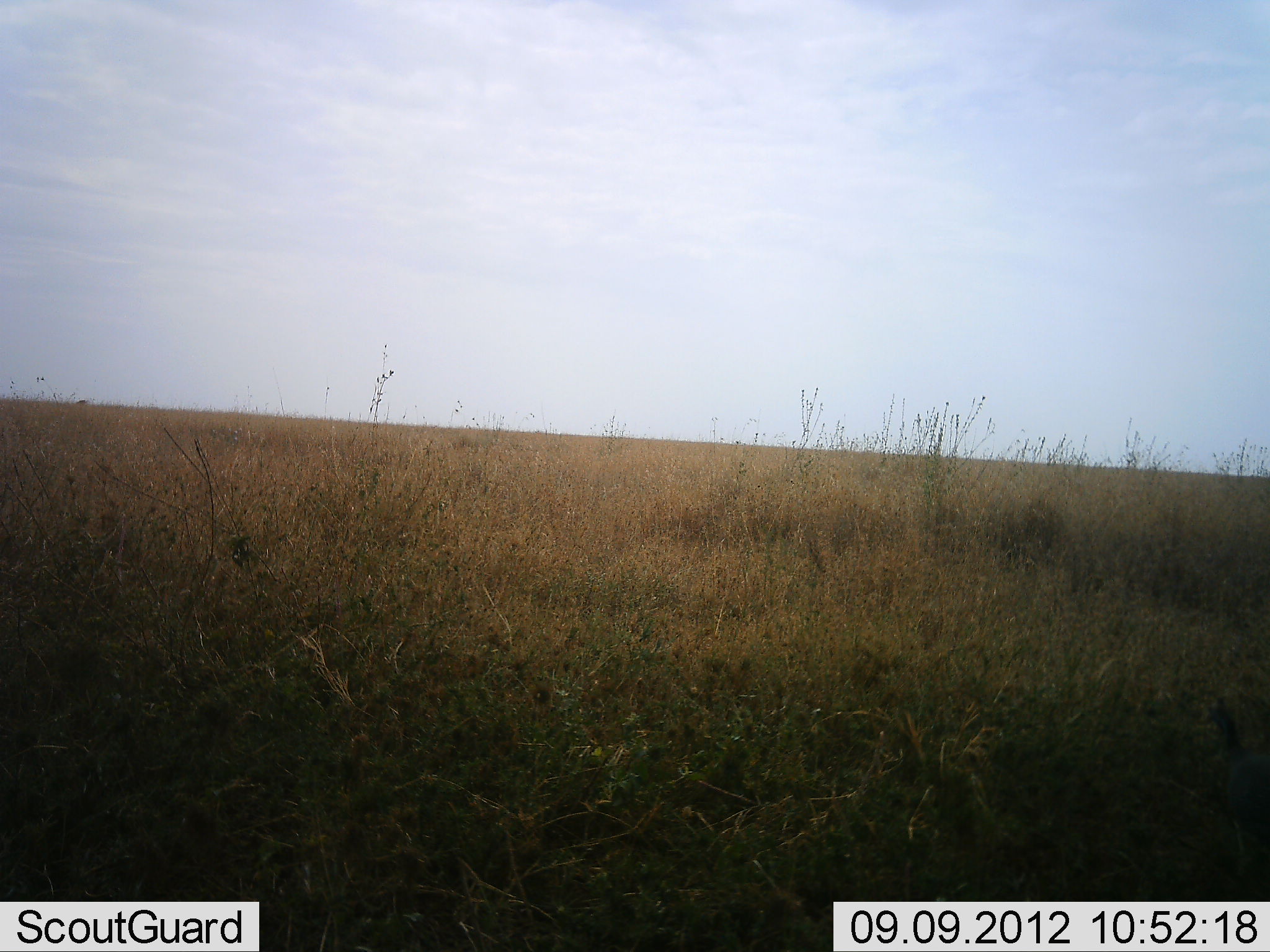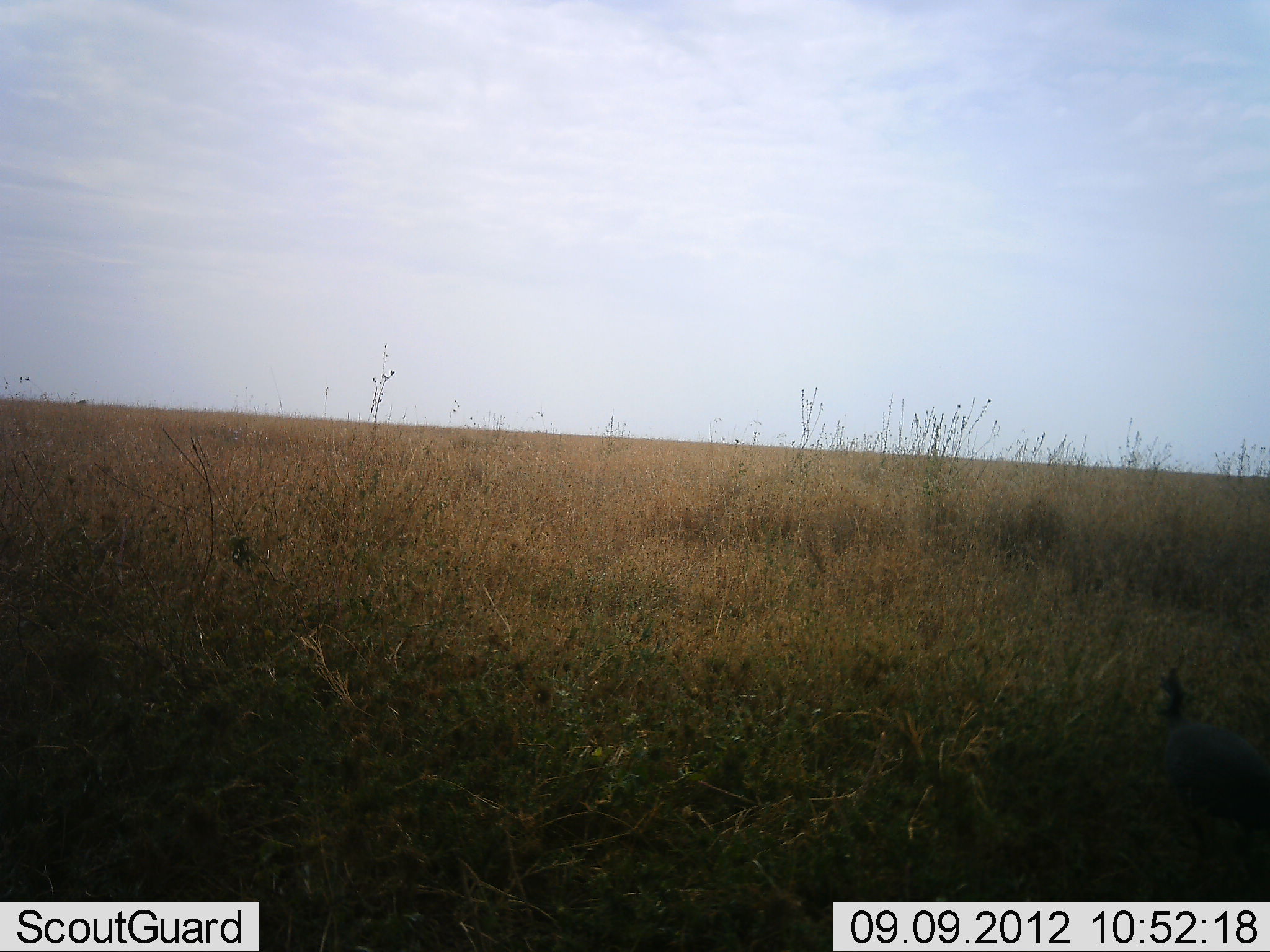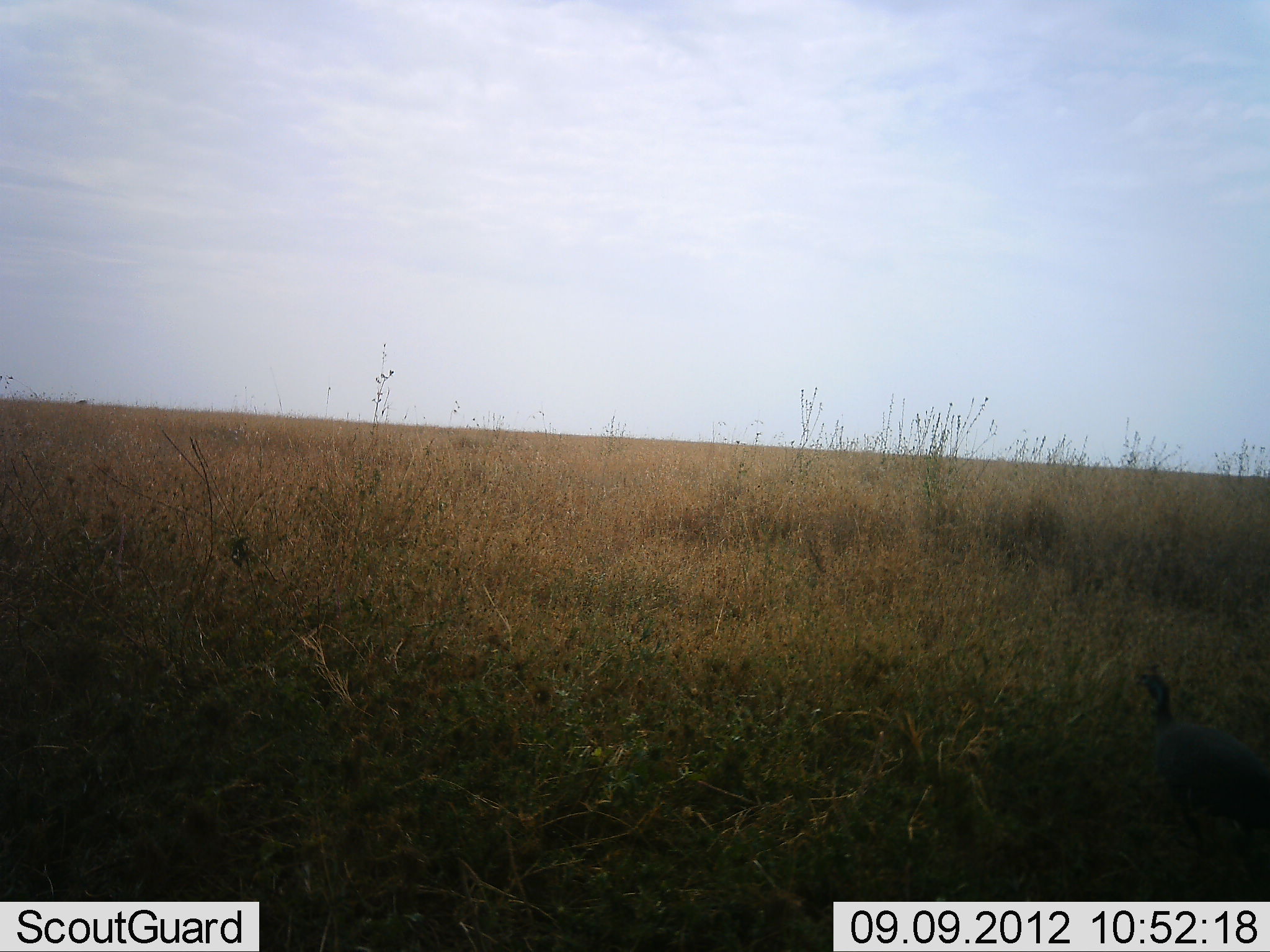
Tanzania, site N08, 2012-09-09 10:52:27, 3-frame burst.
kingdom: Animalia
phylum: Chordata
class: Aves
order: Galliformes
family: Numididae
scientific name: Numididae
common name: guinea fowl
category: guineafowl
Guineafowl (guinea fowl) (Numididae), count 1. Behavior (volunteer vote fractions): standing 10%, resting 0%, moving 100%, interacting 0%. Young present (vote fraction): 0%. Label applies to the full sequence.